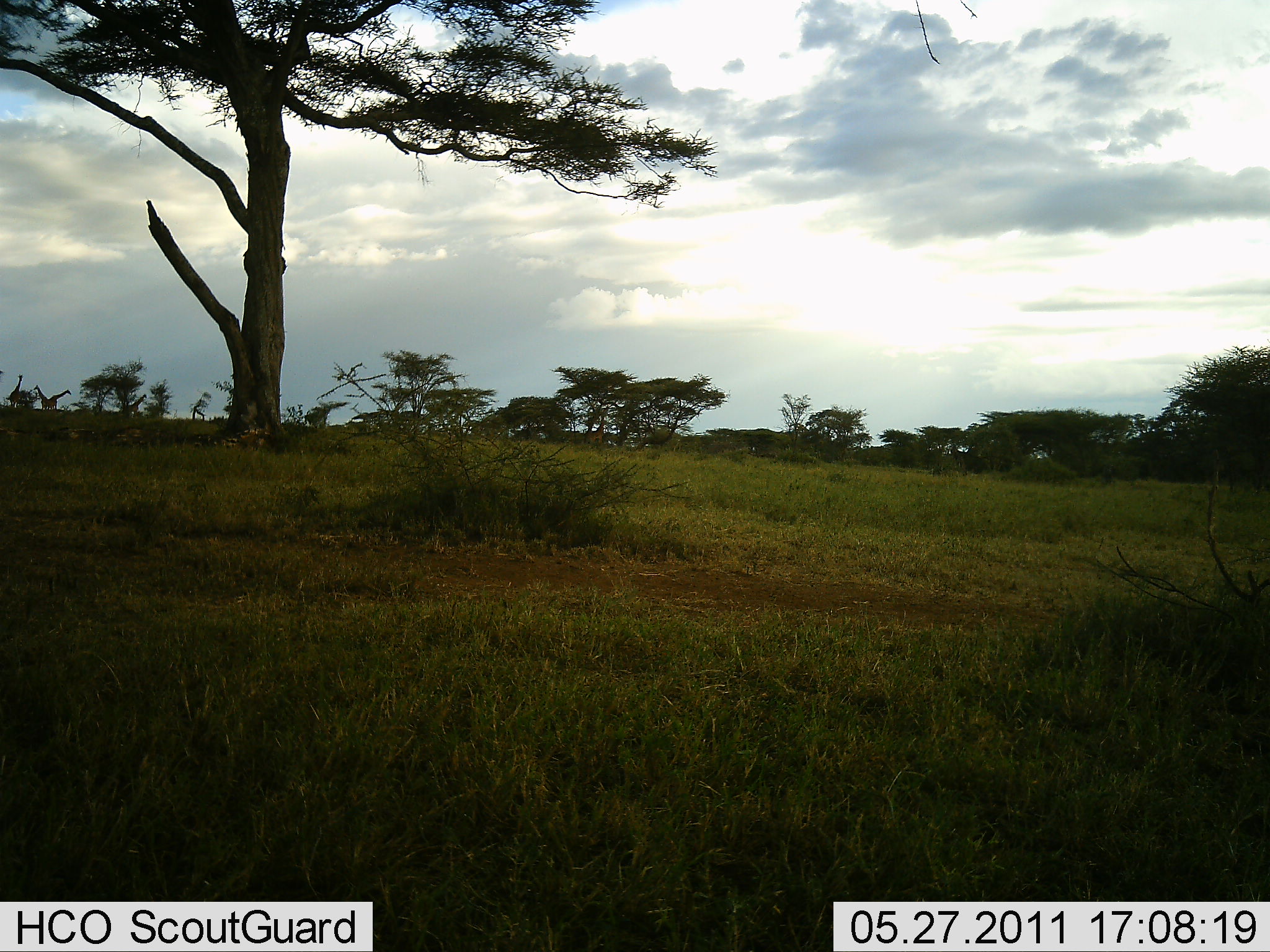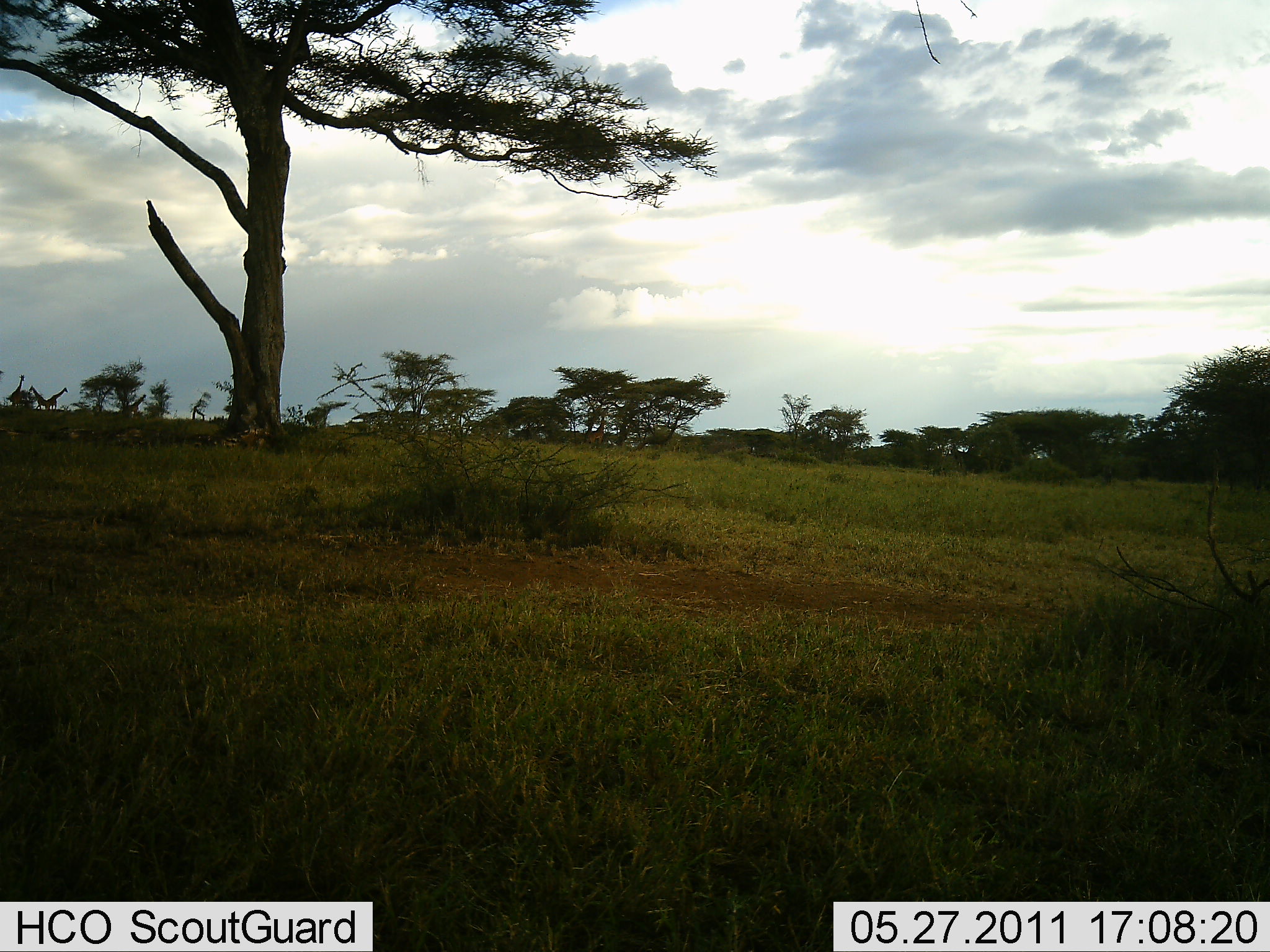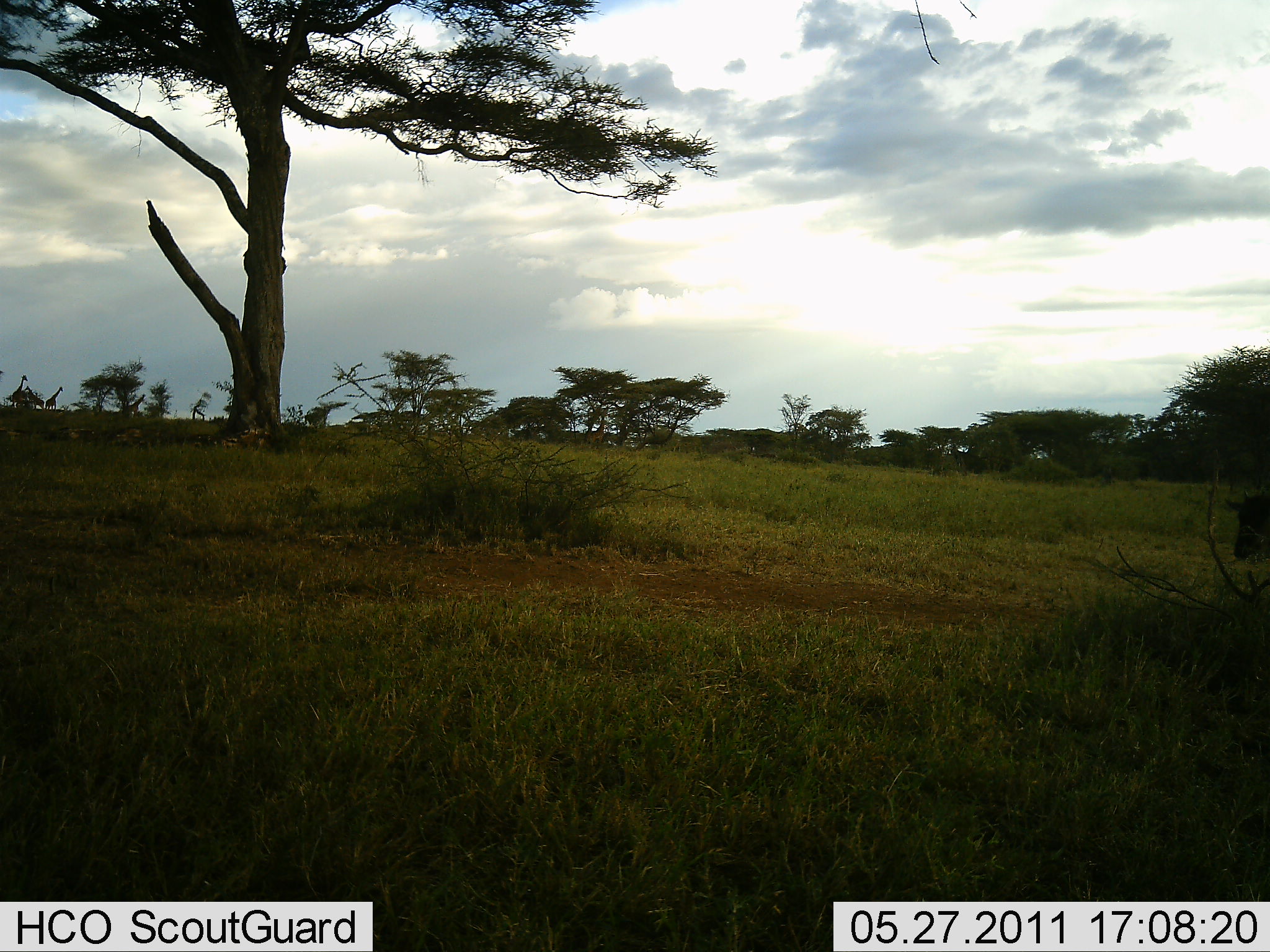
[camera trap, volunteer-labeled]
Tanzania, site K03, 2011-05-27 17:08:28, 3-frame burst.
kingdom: Animalia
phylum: Chordata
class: Mammalia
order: Artiodactyla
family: Giraffidae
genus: Giraffa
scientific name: Giraffa camelopardalis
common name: giraffe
Giraffe (Giraffa camelopardalis), count 4. Behavior (volunteer vote fractions): standing 80%, resting 0%, moving 20%, interacting 0%. Young present (vote fraction): 0%. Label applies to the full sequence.